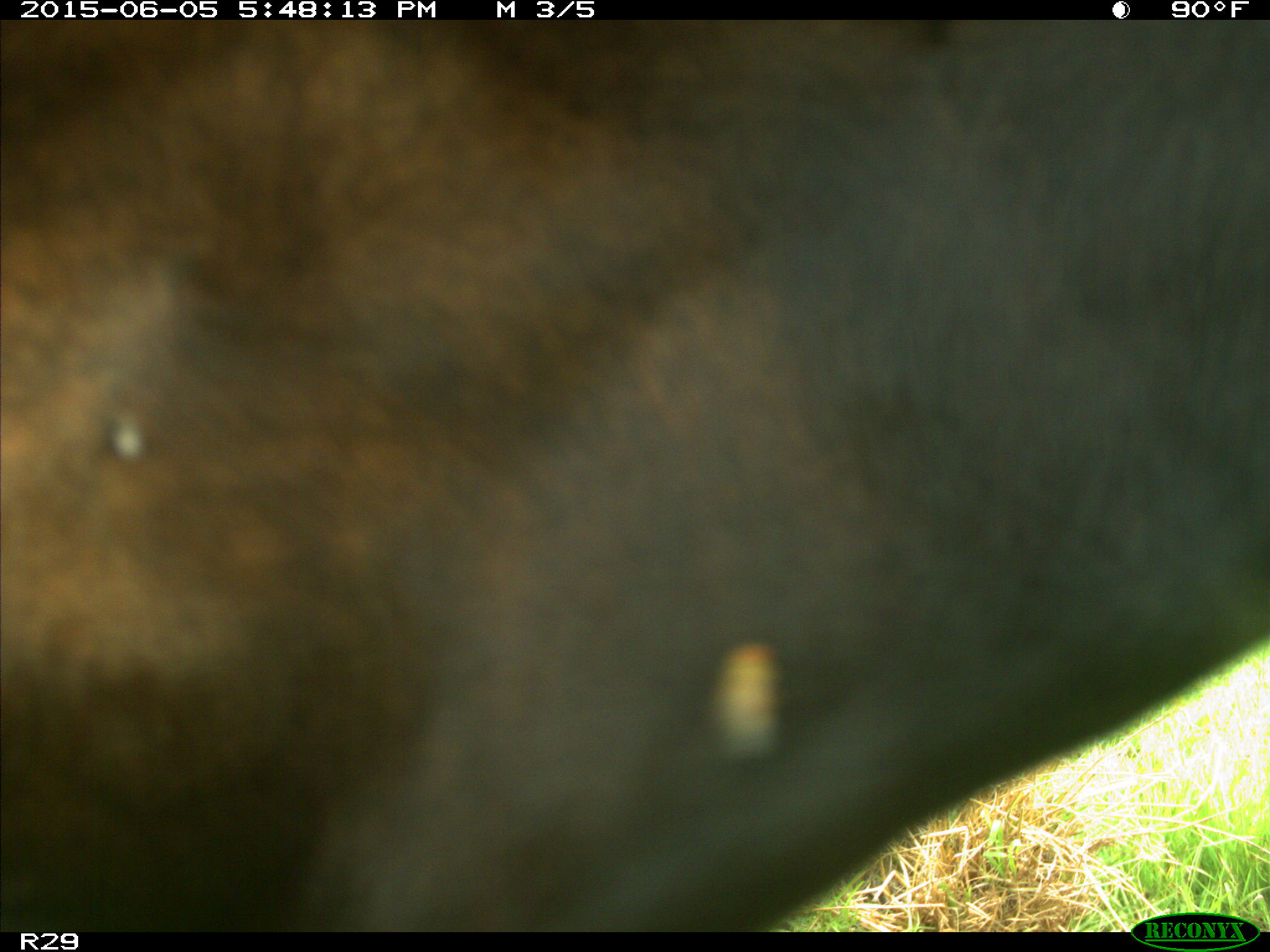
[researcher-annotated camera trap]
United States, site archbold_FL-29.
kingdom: Animalia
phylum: Chordata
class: Mammalia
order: Artiodactyla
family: Bovidae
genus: Bos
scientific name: Bos taurus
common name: domestic cow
Bos taurus (domestic cow).